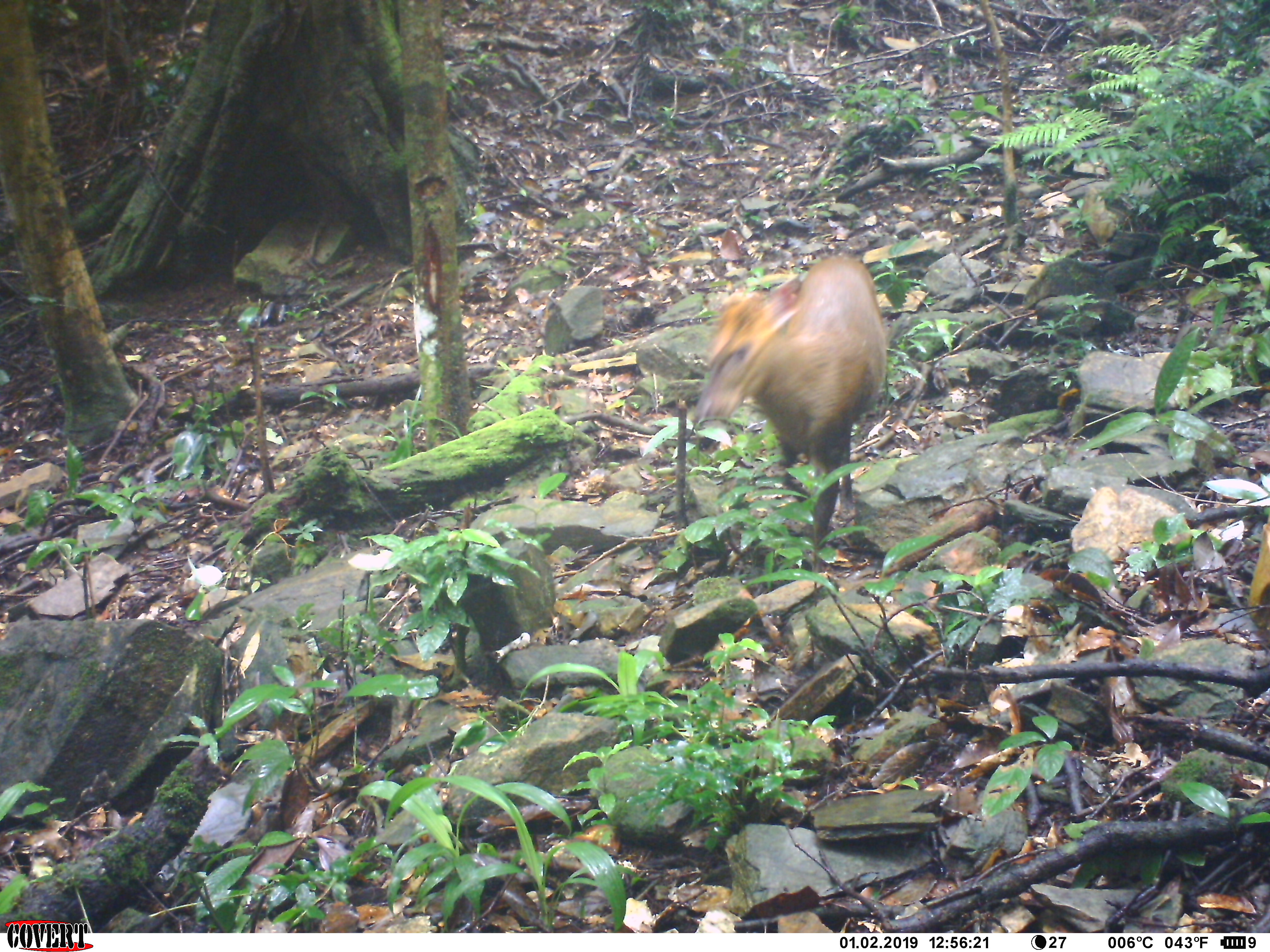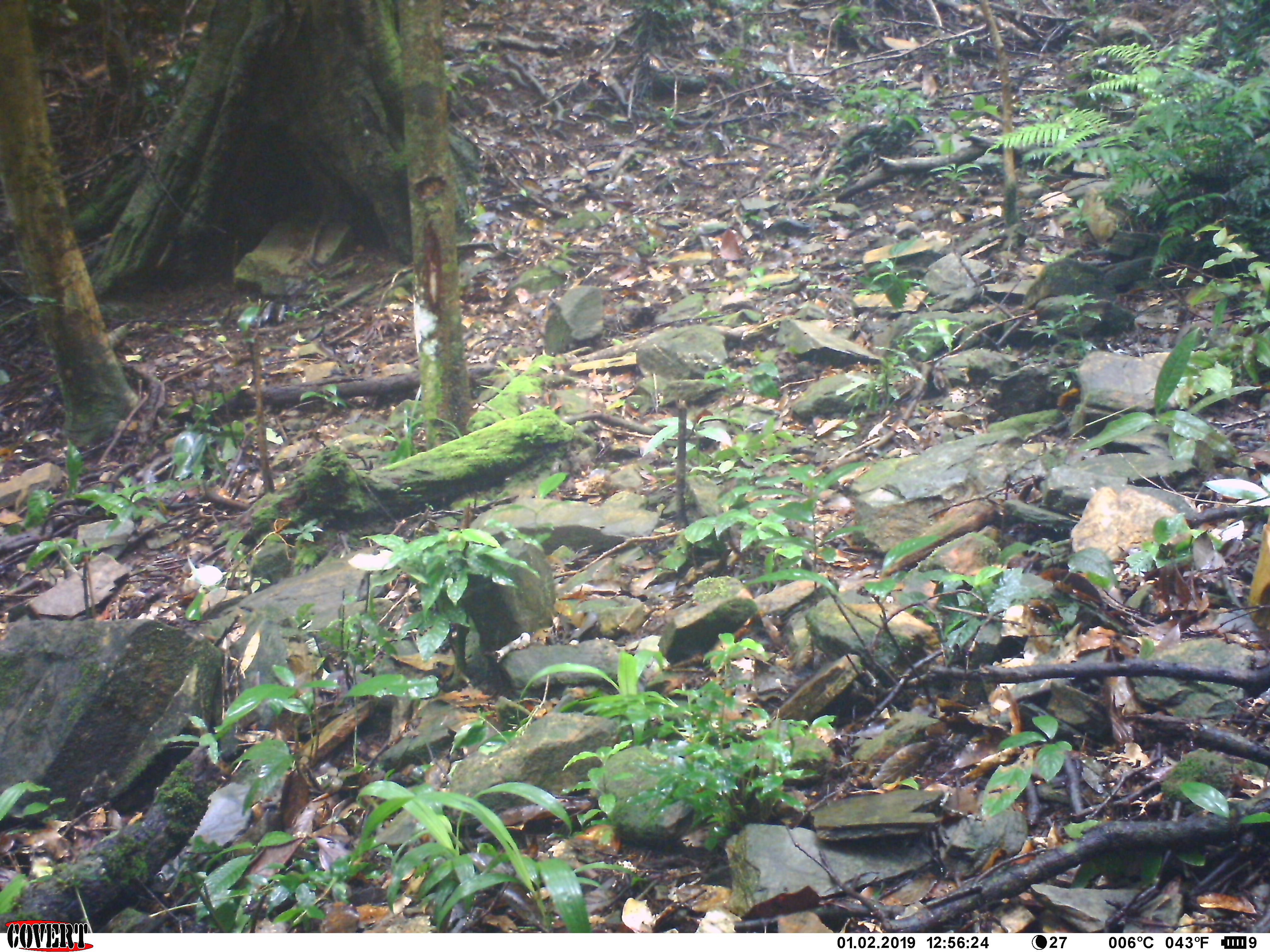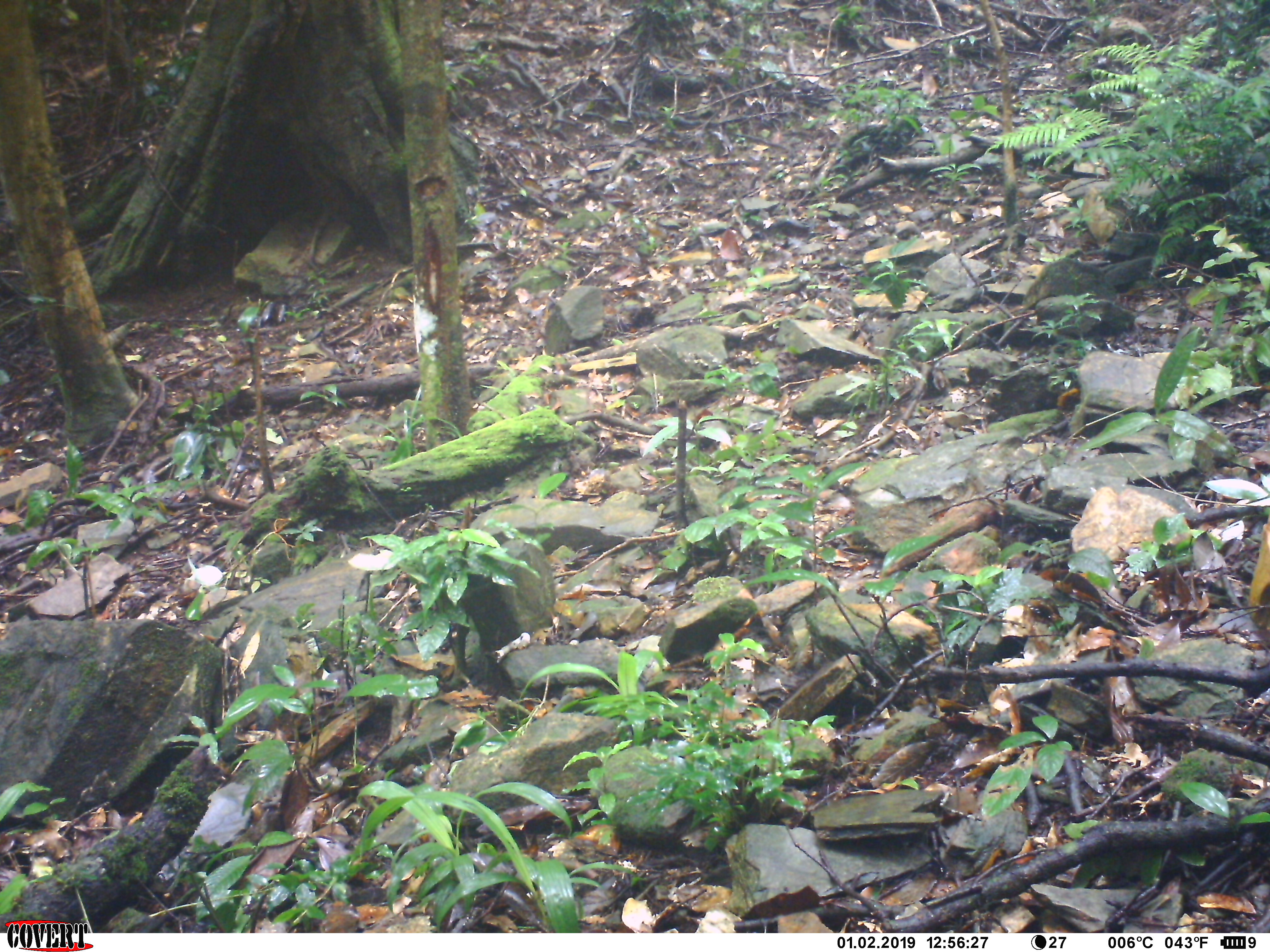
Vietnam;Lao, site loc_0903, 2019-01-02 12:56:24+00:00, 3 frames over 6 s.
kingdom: Animalia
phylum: Chordata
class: Mammalia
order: Artiodactyla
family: Cervidae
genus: Muntiacus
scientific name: Muntiacus rooseveltorum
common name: roosevelt's muntjac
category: roosevelts muntjac group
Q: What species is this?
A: Roosevelts muntjac group (roosevelt's muntjac) (Muntiacus rooseveltorum).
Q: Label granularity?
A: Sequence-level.